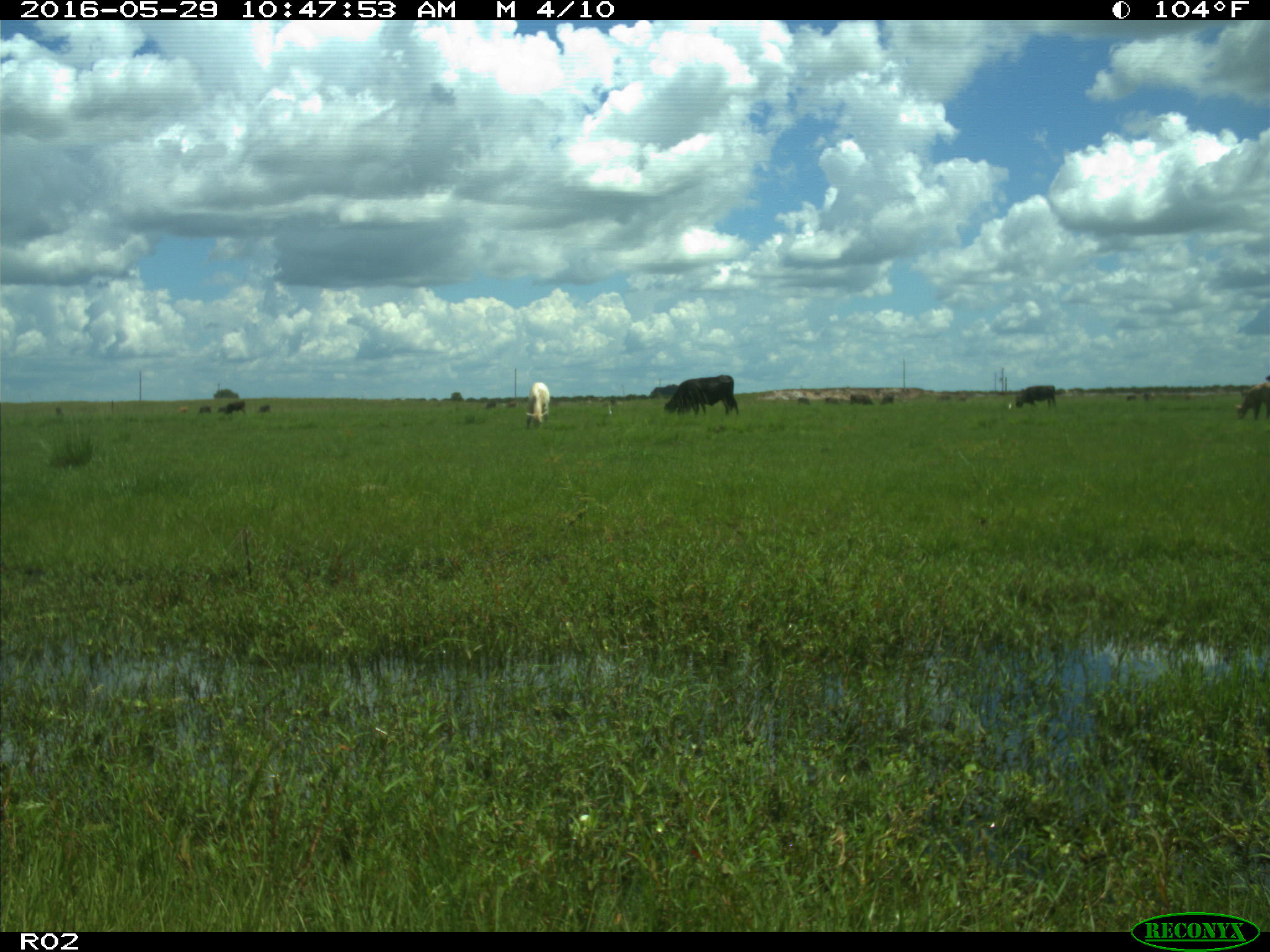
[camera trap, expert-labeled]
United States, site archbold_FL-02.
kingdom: Animalia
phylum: Chordata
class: Mammalia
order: Artiodactyla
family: Bovidae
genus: Bos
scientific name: Bos taurus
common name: domestic cow